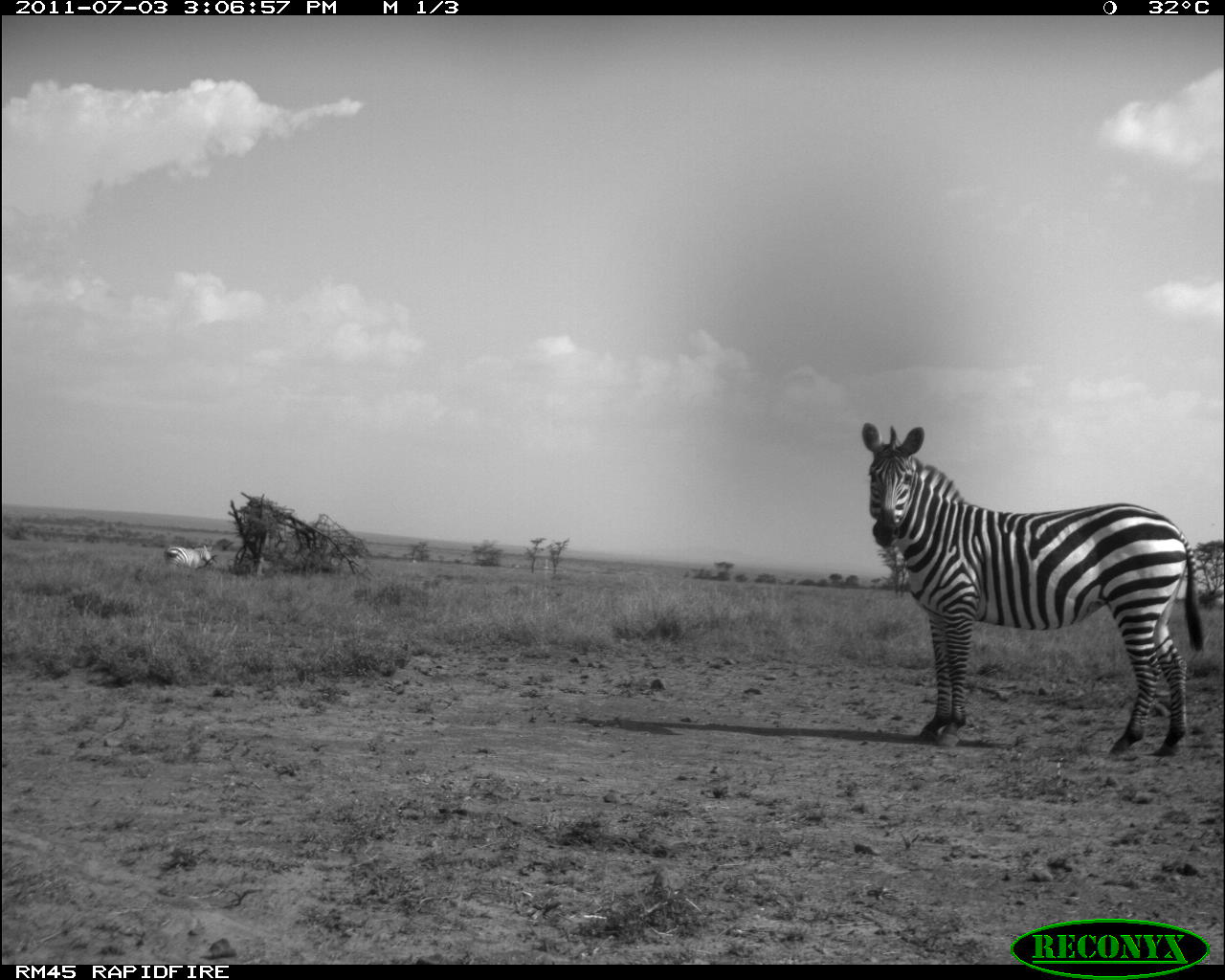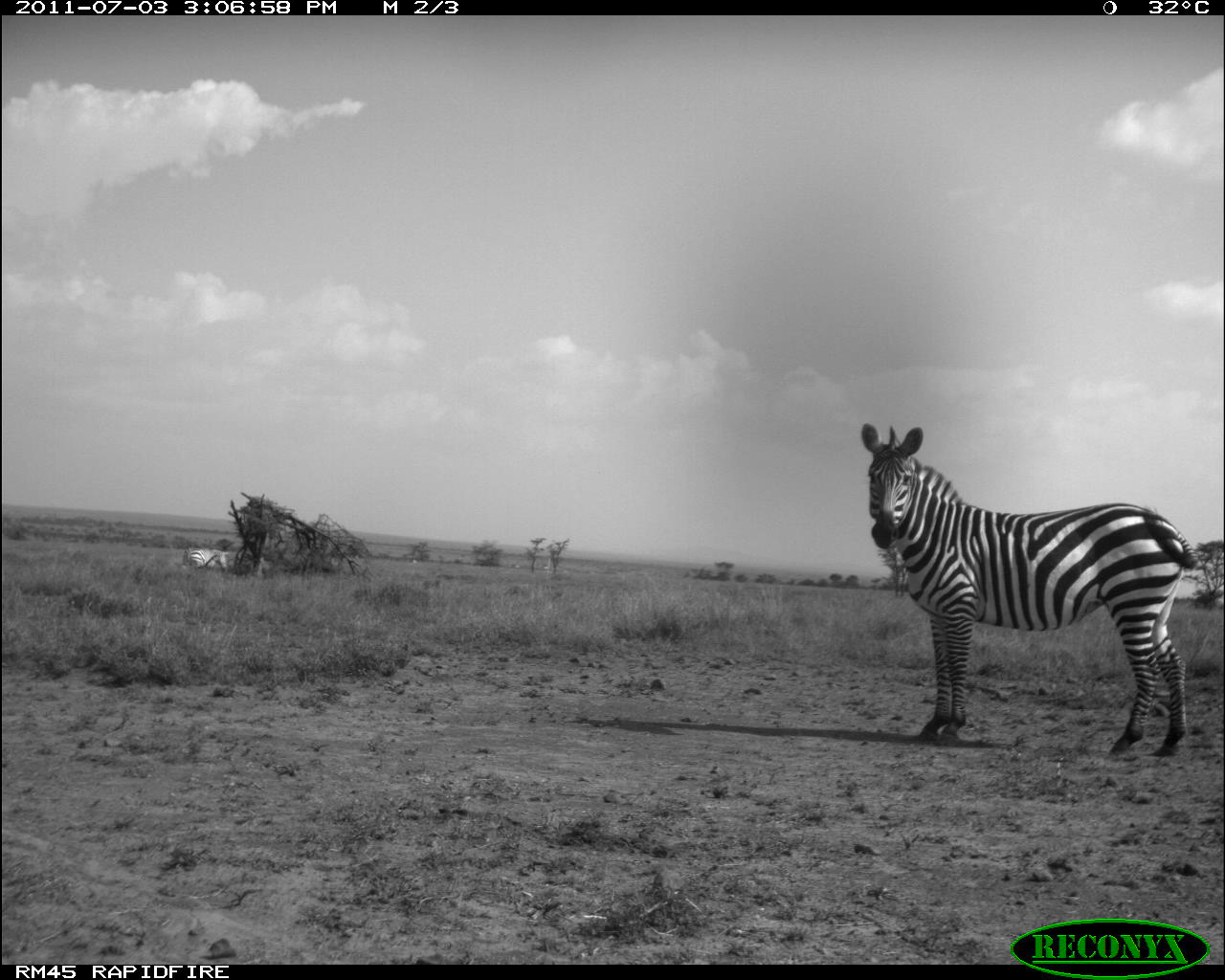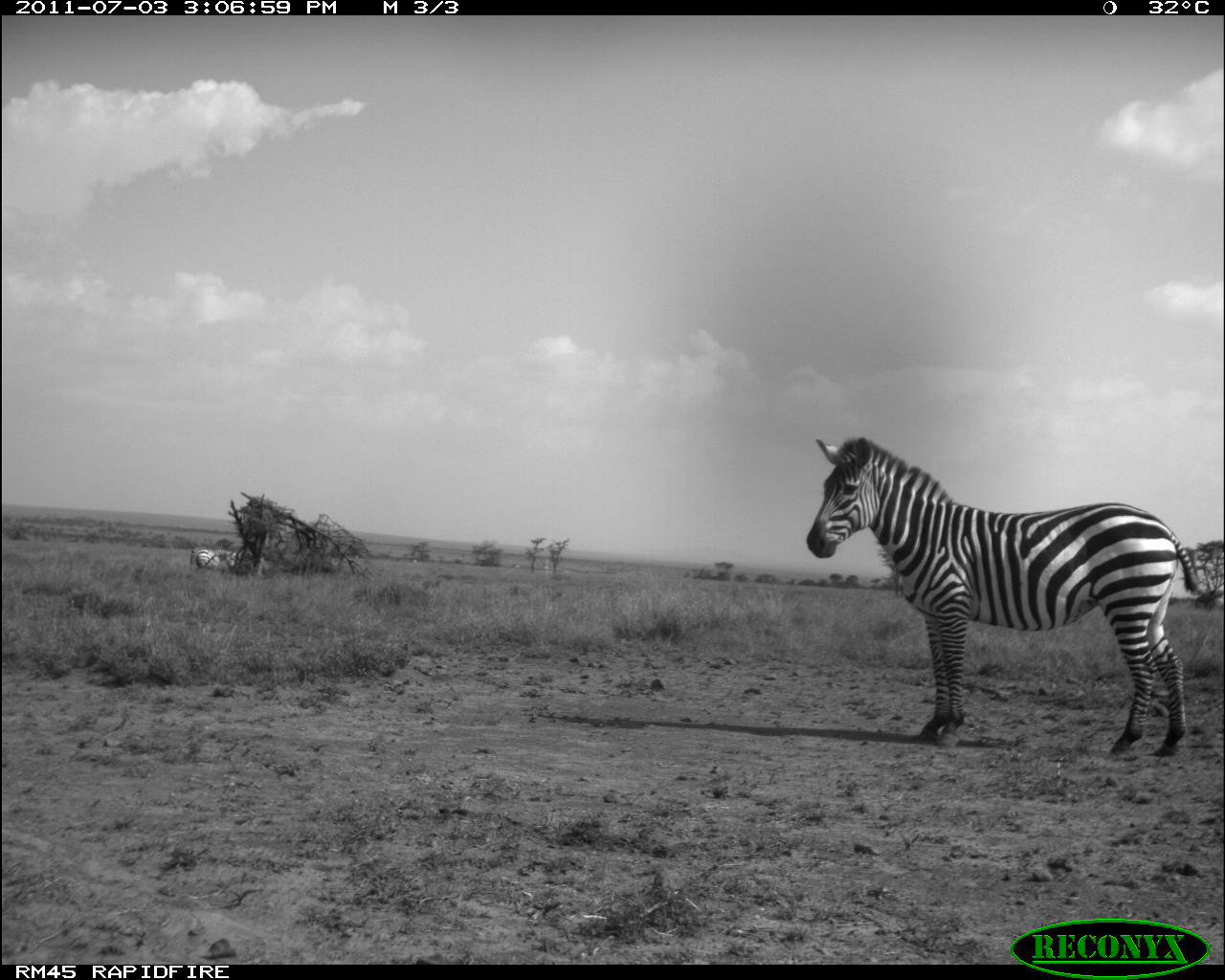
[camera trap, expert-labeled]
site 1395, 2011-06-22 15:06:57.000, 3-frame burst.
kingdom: Animalia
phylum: Chordata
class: Mammalia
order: Perissodactyla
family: Equidae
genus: Equus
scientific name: Equus quagga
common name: plains zebra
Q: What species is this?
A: Equus quagga (plains zebra).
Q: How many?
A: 2.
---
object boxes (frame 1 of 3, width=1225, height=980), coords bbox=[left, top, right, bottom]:
equus quagga: bbox=[861, 424, 1203, 758]; bbox=[164, 545, 212, 570]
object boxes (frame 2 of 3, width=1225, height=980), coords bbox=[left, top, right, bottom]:
equus quagga: bbox=[861, 423, 1197, 757]; bbox=[183, 548, 227, 571]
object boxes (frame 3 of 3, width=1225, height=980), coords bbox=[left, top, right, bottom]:
equus quagga: bbox=[806, 435, 1201, 755]; bbox=[191, 545, 236, 570]